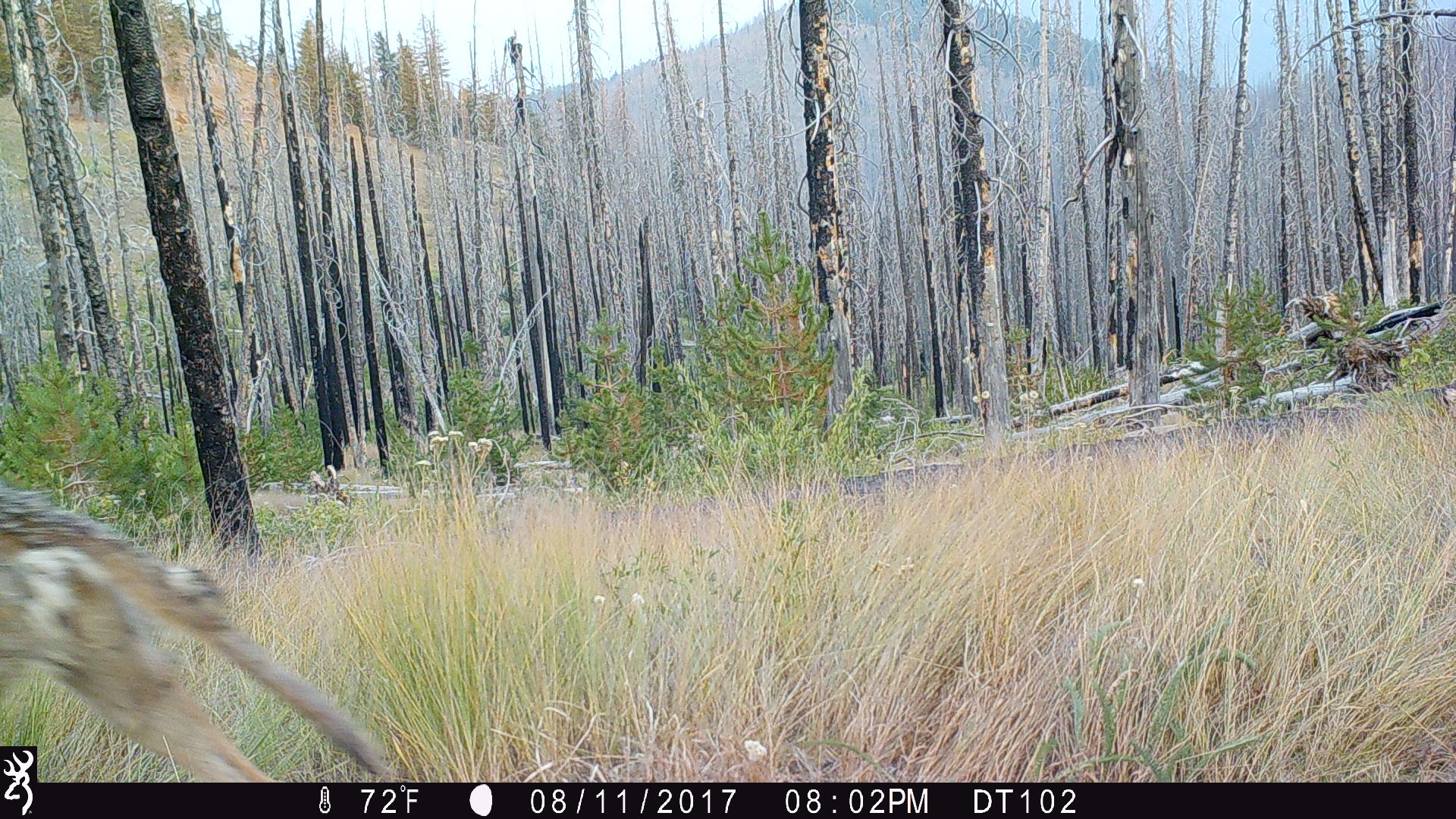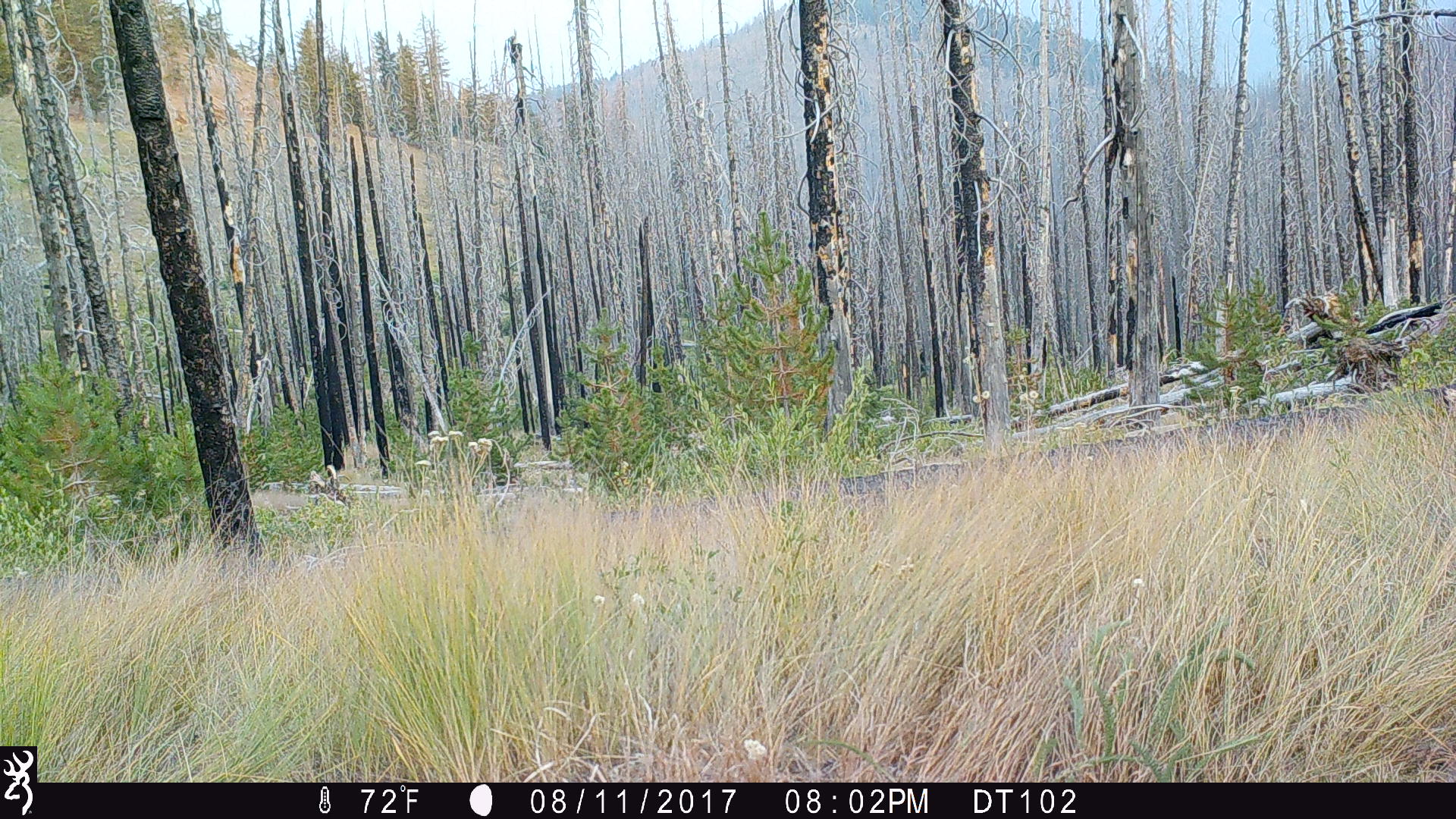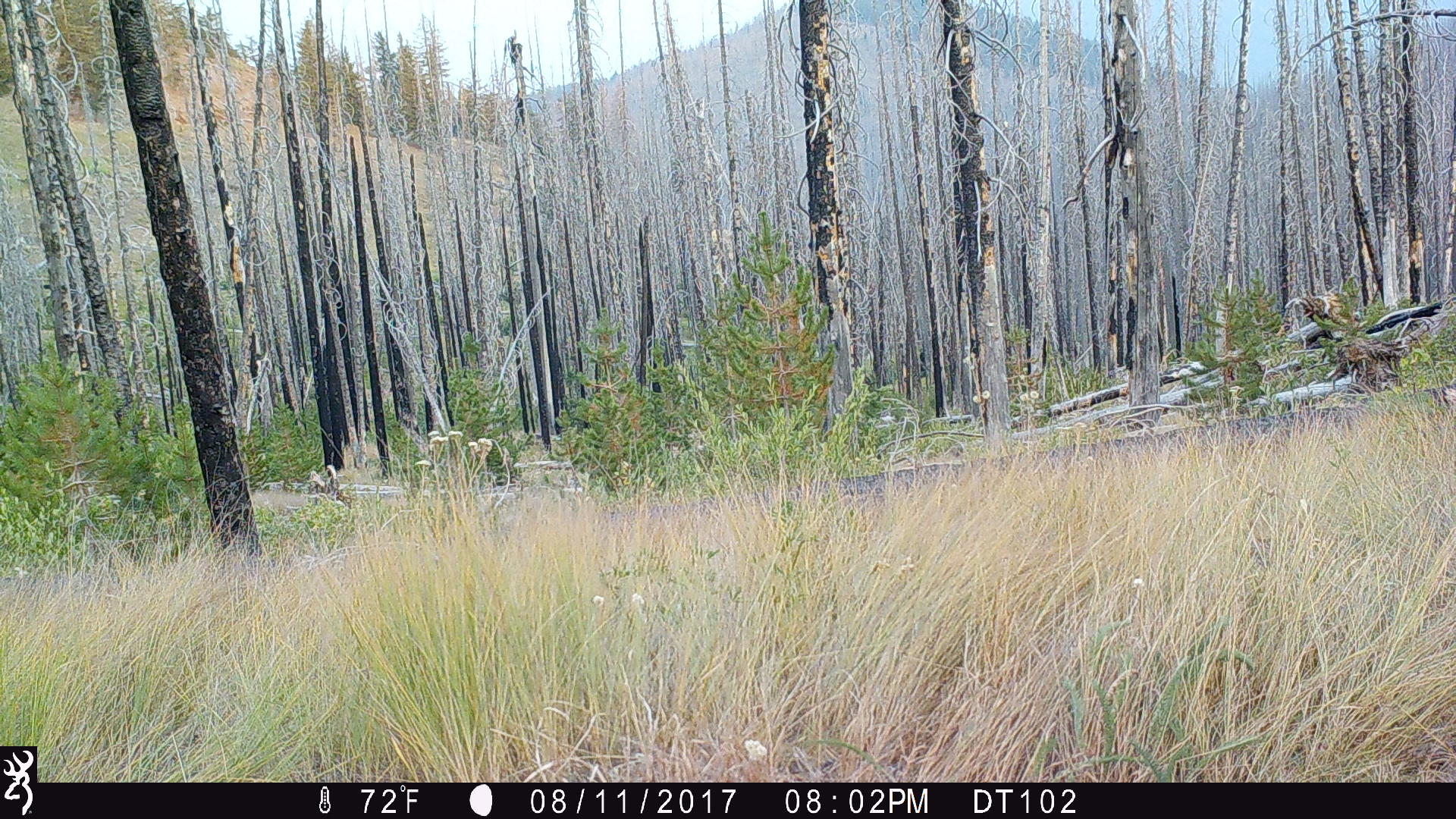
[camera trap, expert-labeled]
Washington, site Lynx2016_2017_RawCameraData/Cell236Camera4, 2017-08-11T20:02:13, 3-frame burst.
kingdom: Animalia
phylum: Chordata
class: Mammalia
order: Carnivora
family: Canidae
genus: Canis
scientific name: Canis latrans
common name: coyote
Canis latrans (coyote). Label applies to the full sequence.